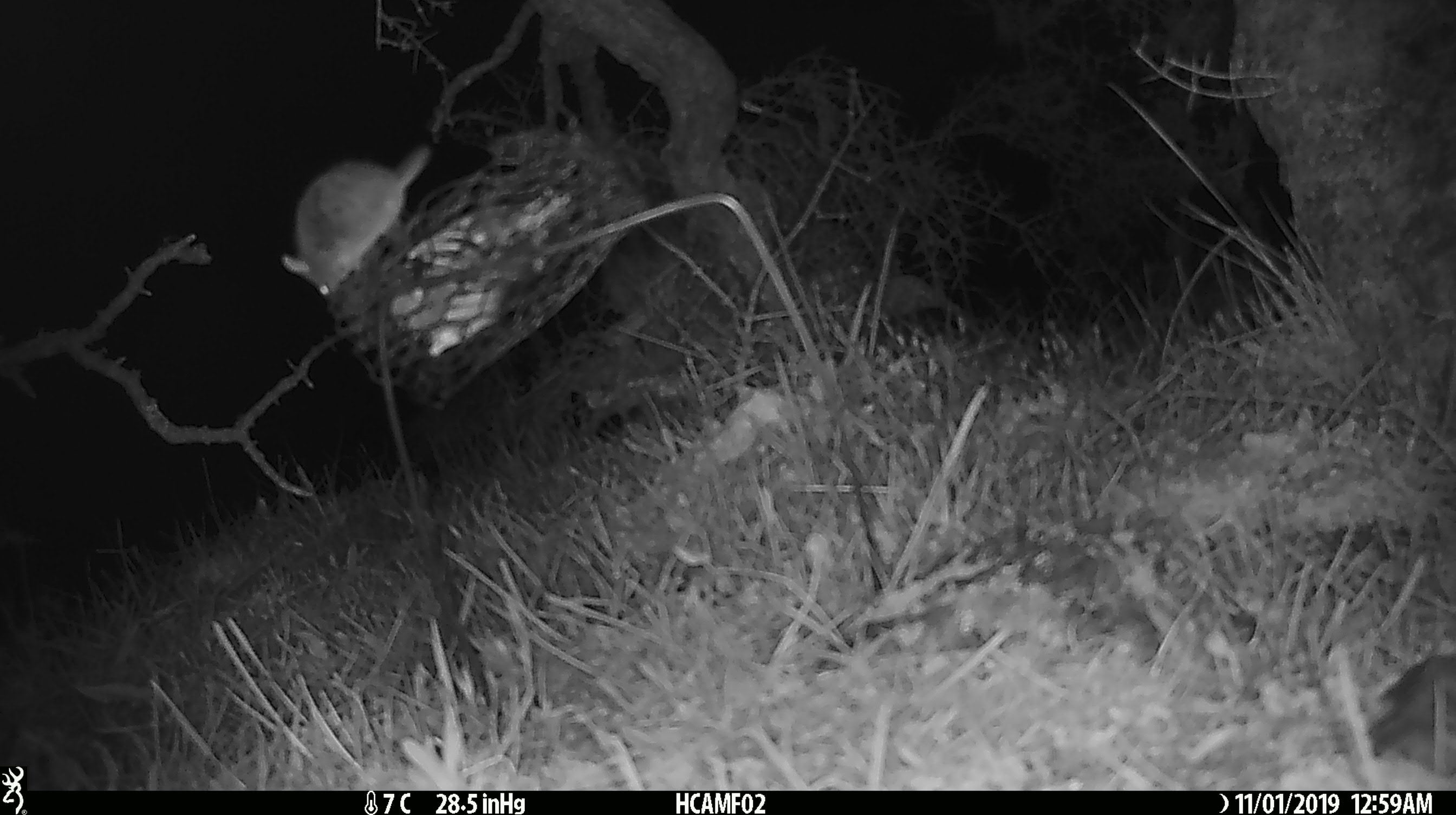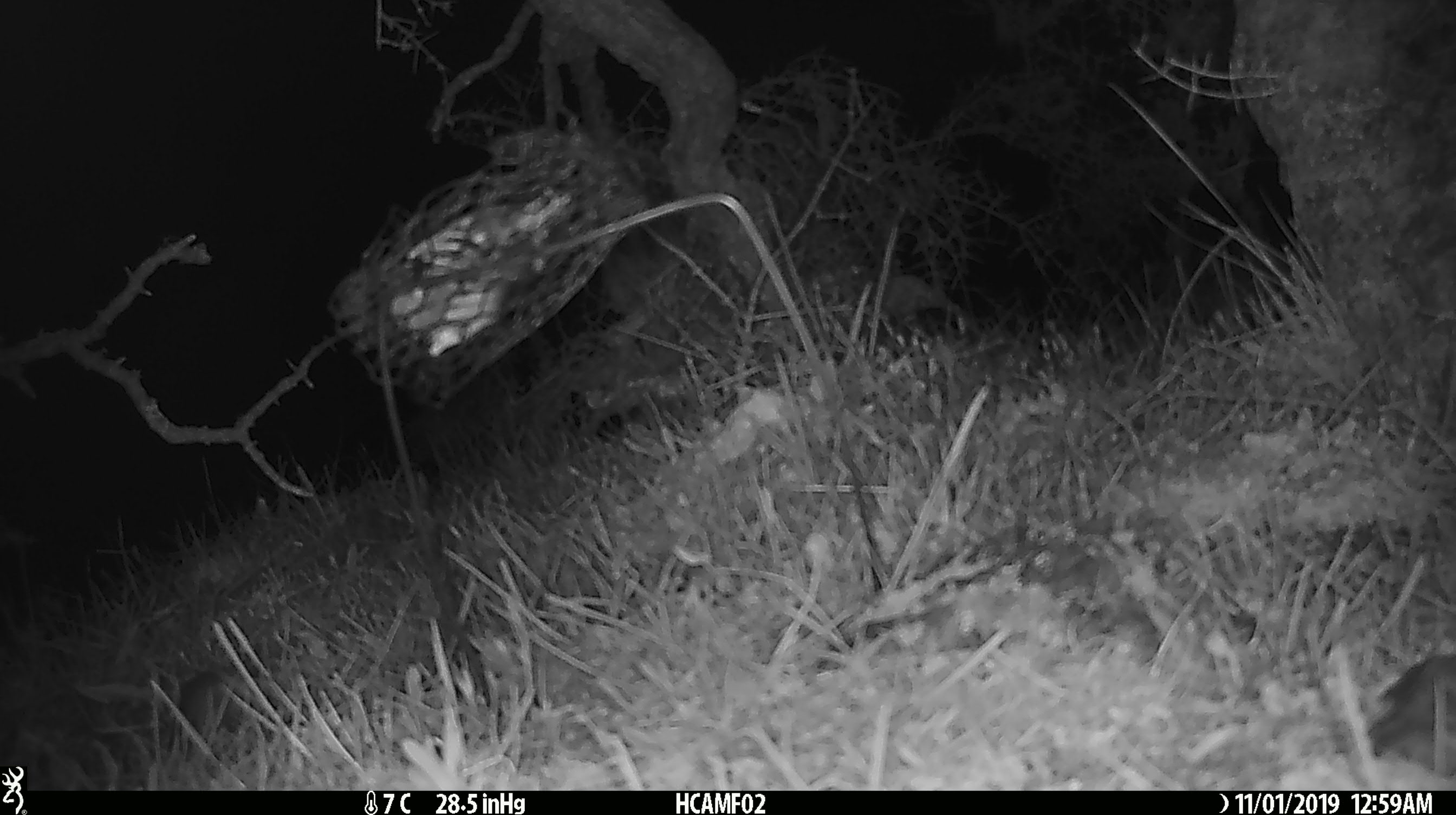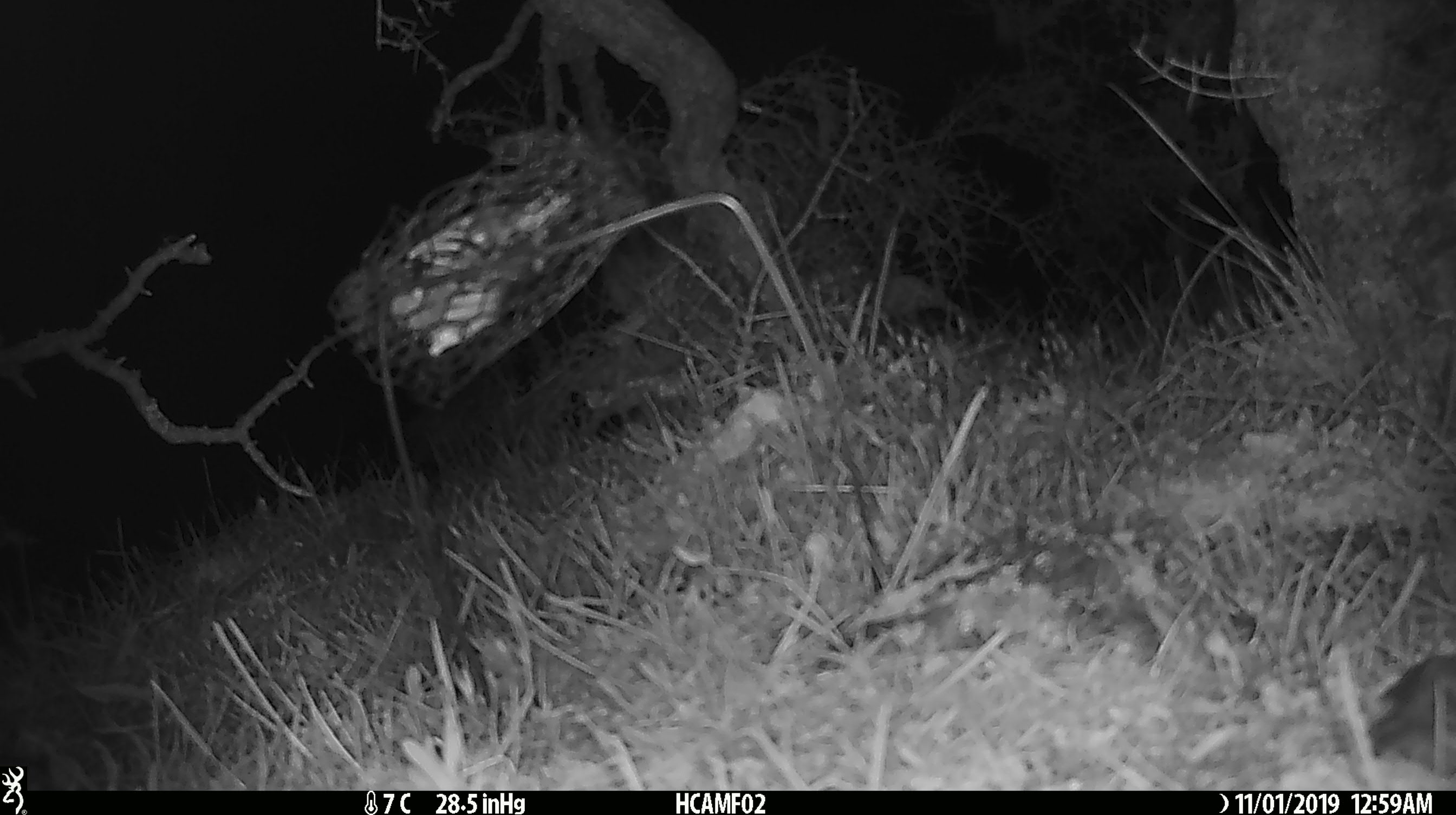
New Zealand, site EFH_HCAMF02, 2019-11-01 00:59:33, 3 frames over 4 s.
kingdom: Animalia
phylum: Chordata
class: Mammalia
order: Rodentia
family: Muridae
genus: Mus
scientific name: Mus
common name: mouse